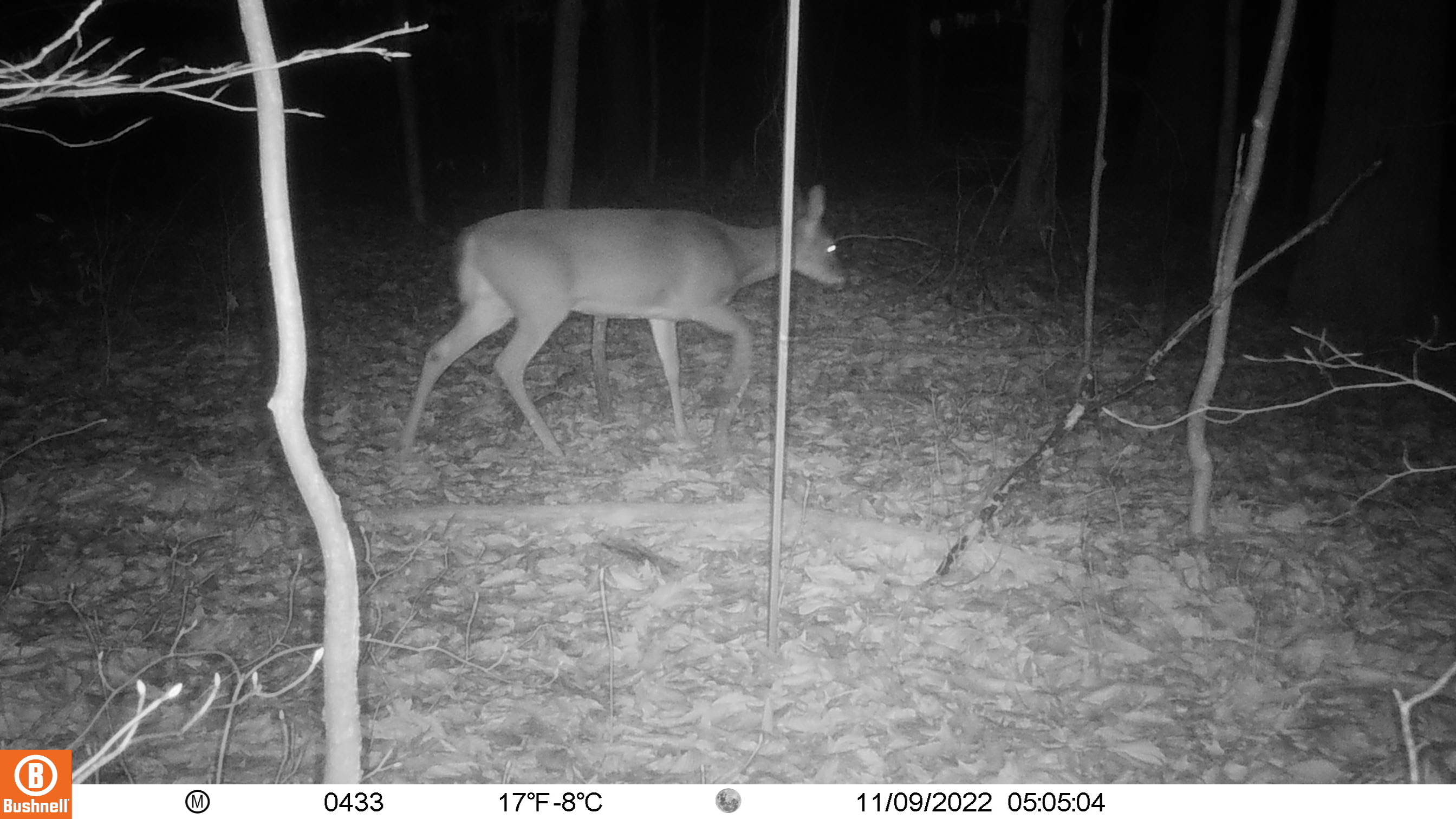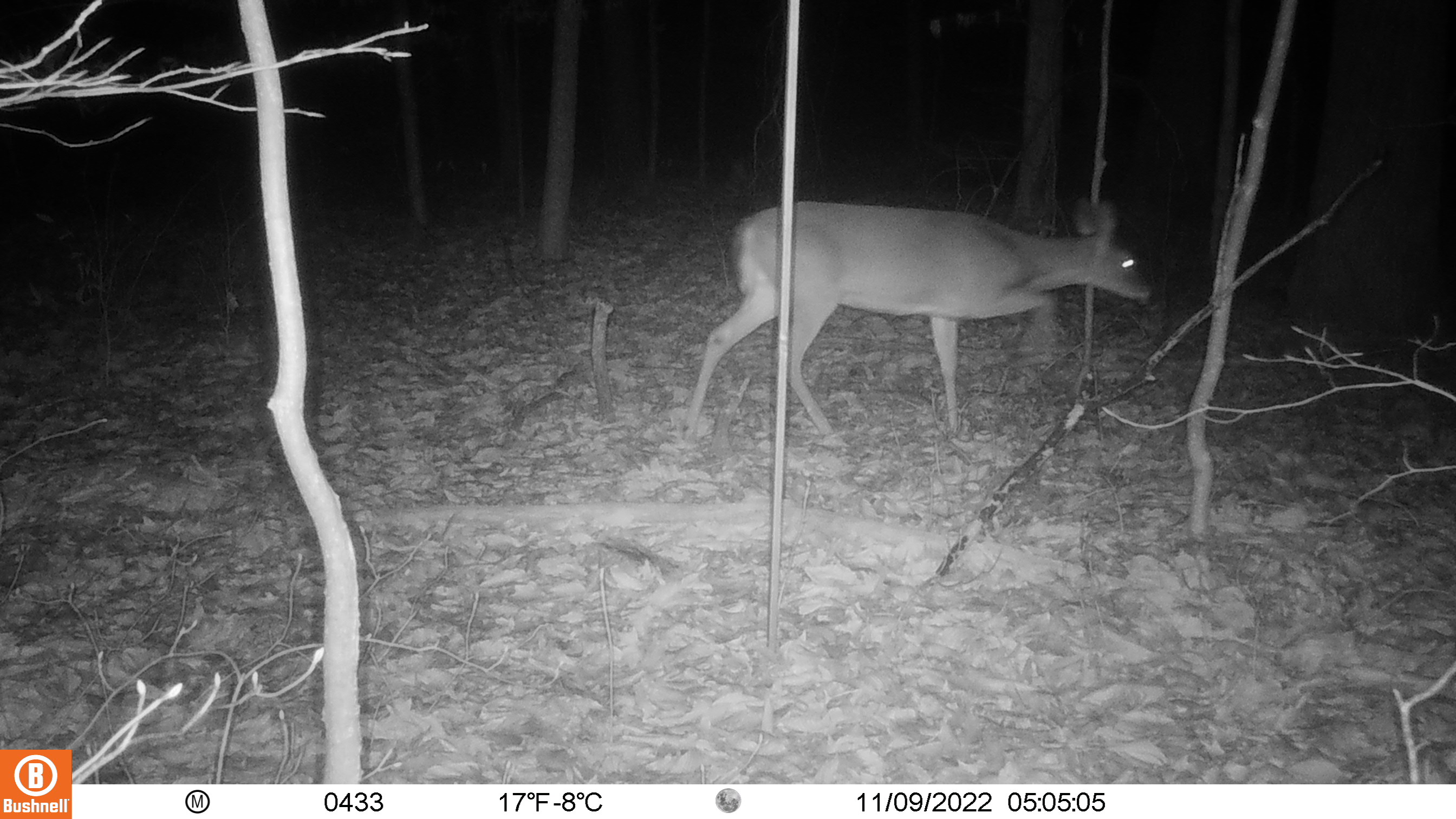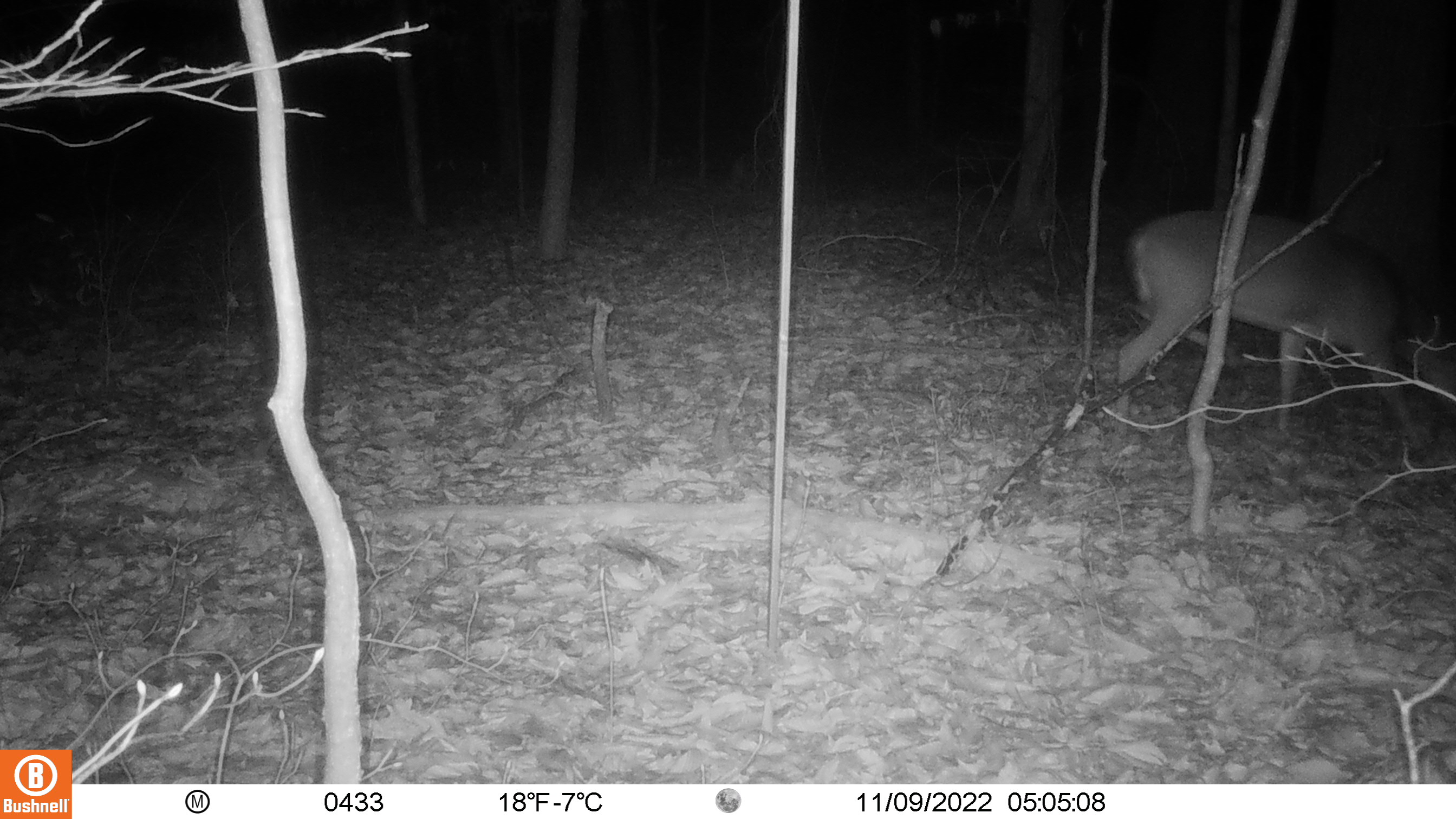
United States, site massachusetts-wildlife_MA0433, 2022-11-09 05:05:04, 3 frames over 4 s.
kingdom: Animalia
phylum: Chordata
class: Mammalia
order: Artiodactyla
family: Cervidae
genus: Odocoileus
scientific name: Odocoileus virginianus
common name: white-tailed deer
White-tailed deer (Odocoileus virginianus).